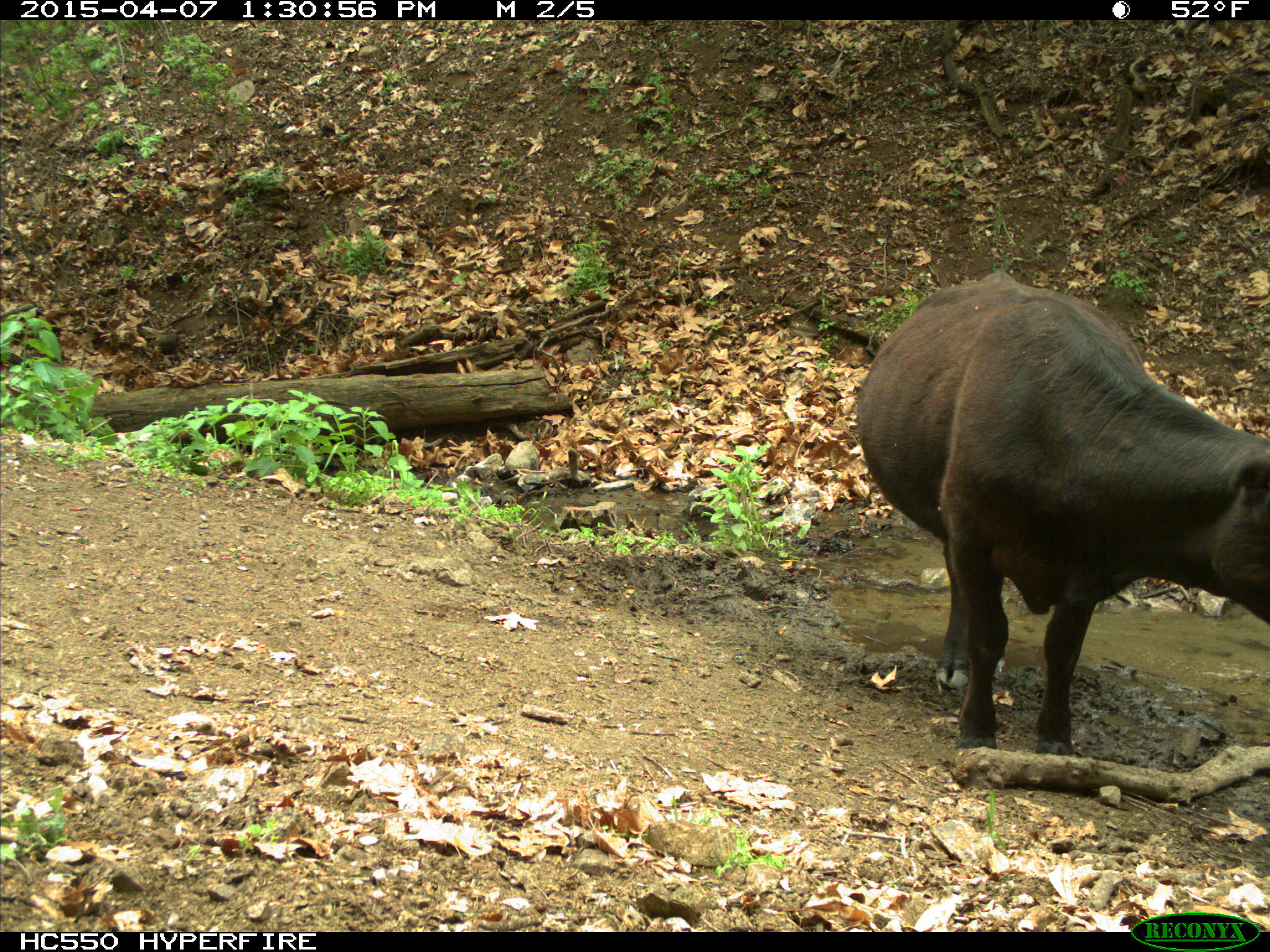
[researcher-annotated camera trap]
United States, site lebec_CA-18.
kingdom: Animalia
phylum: Chordata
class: Mammalia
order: Artiodactyla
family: Bovidae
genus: Bos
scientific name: Bos taurus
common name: domestic cow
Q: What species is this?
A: Bos taurus (domestic cow).